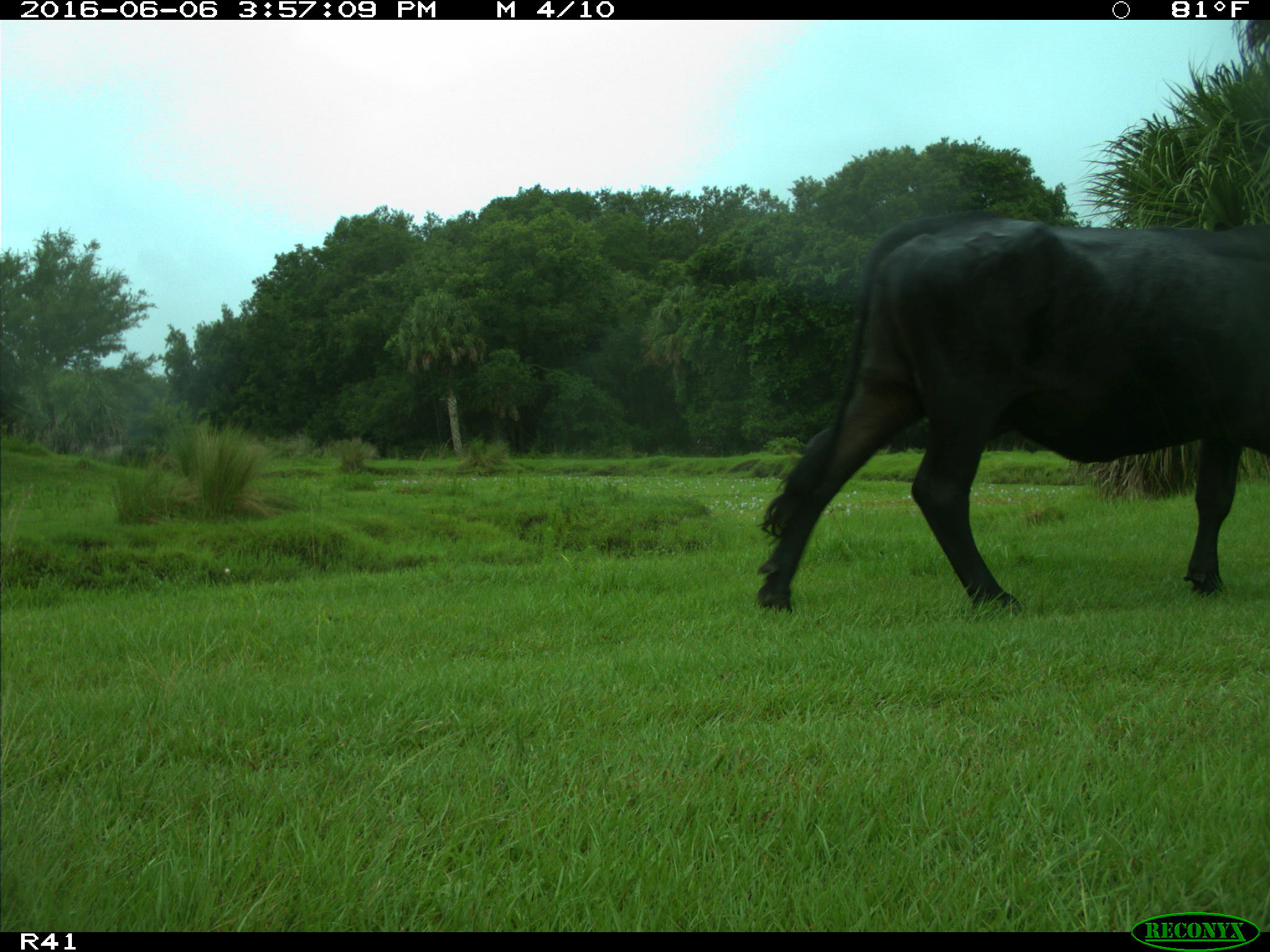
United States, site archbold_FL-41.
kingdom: Animalia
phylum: Chordata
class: Mammalia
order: Artiodactyla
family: Bovidae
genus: Bos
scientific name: Bos taurus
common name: domestic cow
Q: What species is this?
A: Bos taurus (domestic cow).